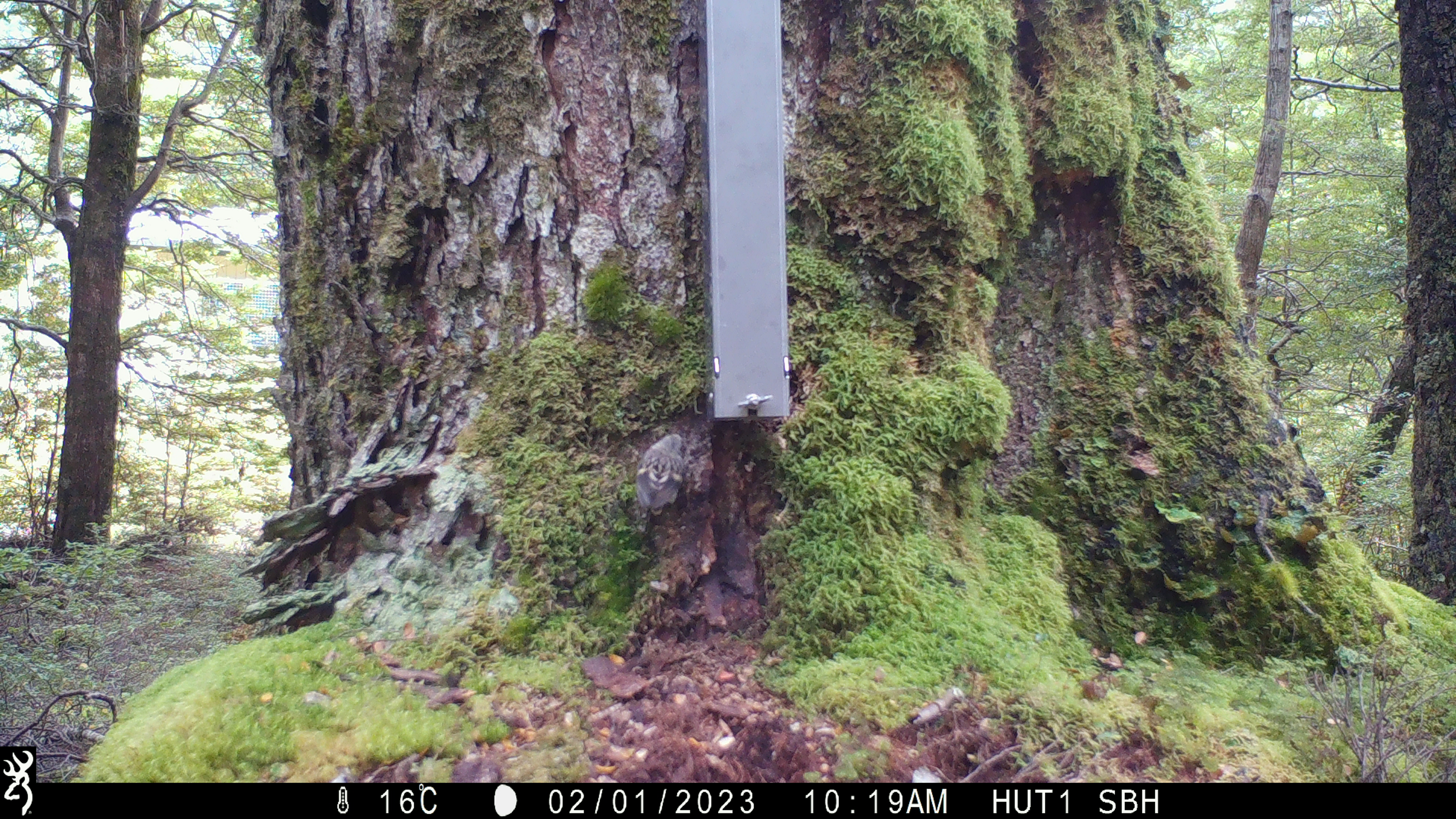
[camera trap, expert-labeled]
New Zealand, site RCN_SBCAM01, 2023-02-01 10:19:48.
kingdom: Animalia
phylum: Chordata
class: Aves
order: Passeriformes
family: Acanthisittidae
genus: Acanthisitta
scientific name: Acanthisitta chloris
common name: rifleman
Rifleman (Acanthisitta chloris).